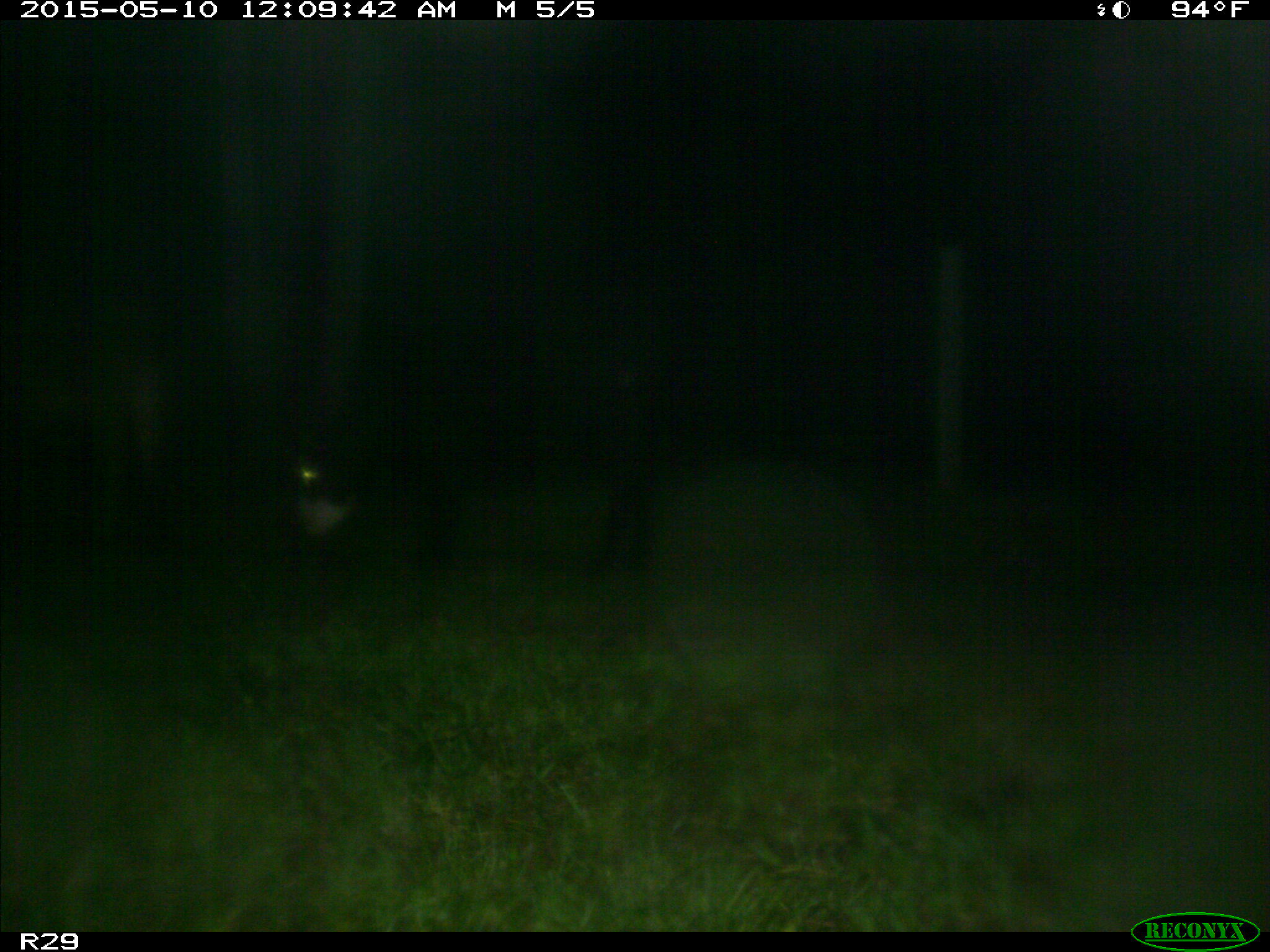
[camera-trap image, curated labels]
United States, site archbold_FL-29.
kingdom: Animalia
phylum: Chordata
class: Mammalia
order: Artiodactyla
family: Bovidae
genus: Bos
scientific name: Bos taurus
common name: domestic cow